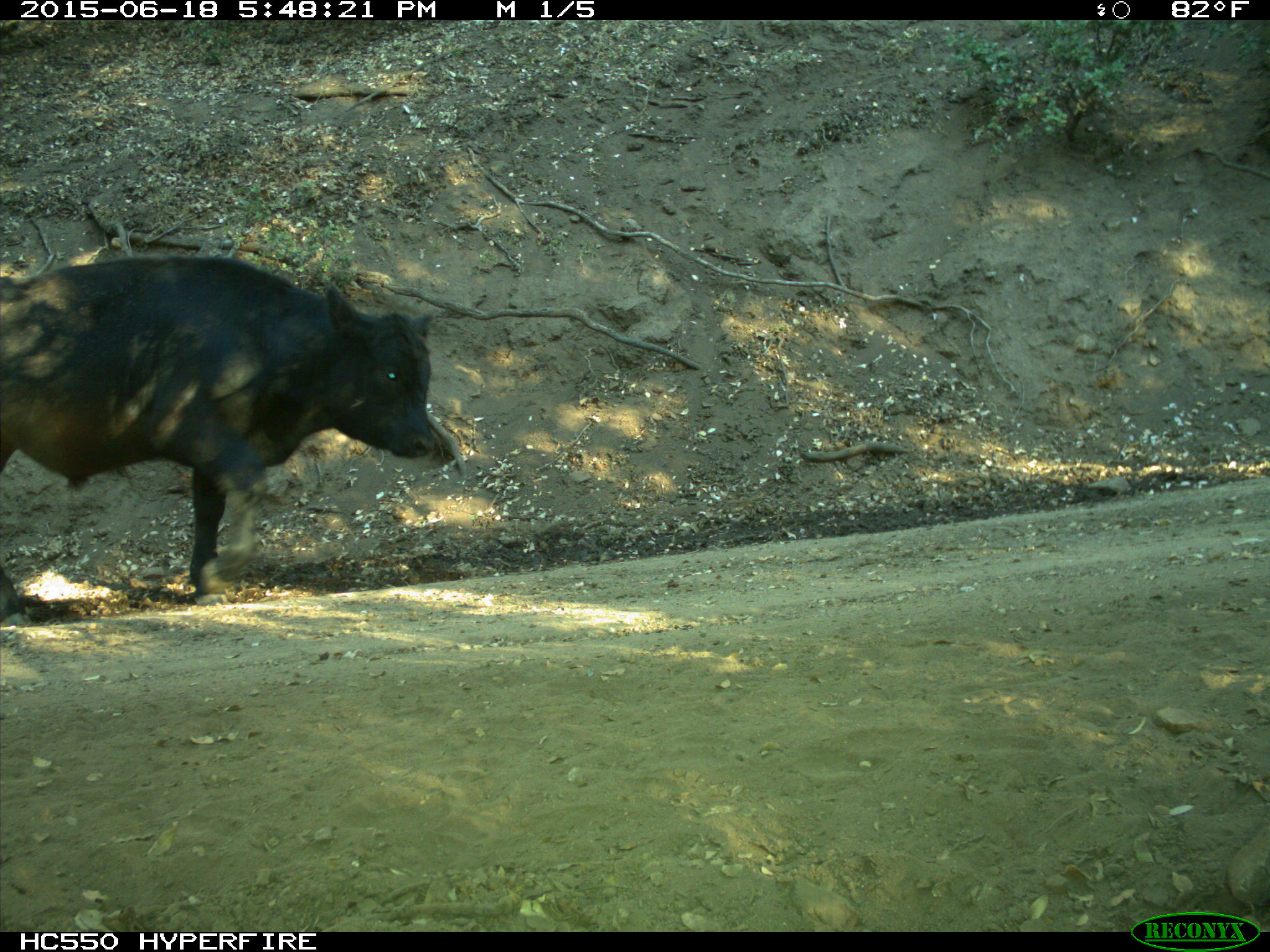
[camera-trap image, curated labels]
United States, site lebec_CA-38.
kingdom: Animalia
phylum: Chordata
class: Mammalia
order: Artiodactyla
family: Bovidae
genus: Bos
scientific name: Bos taurus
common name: domestic cow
Bos taurus (domestic cow).